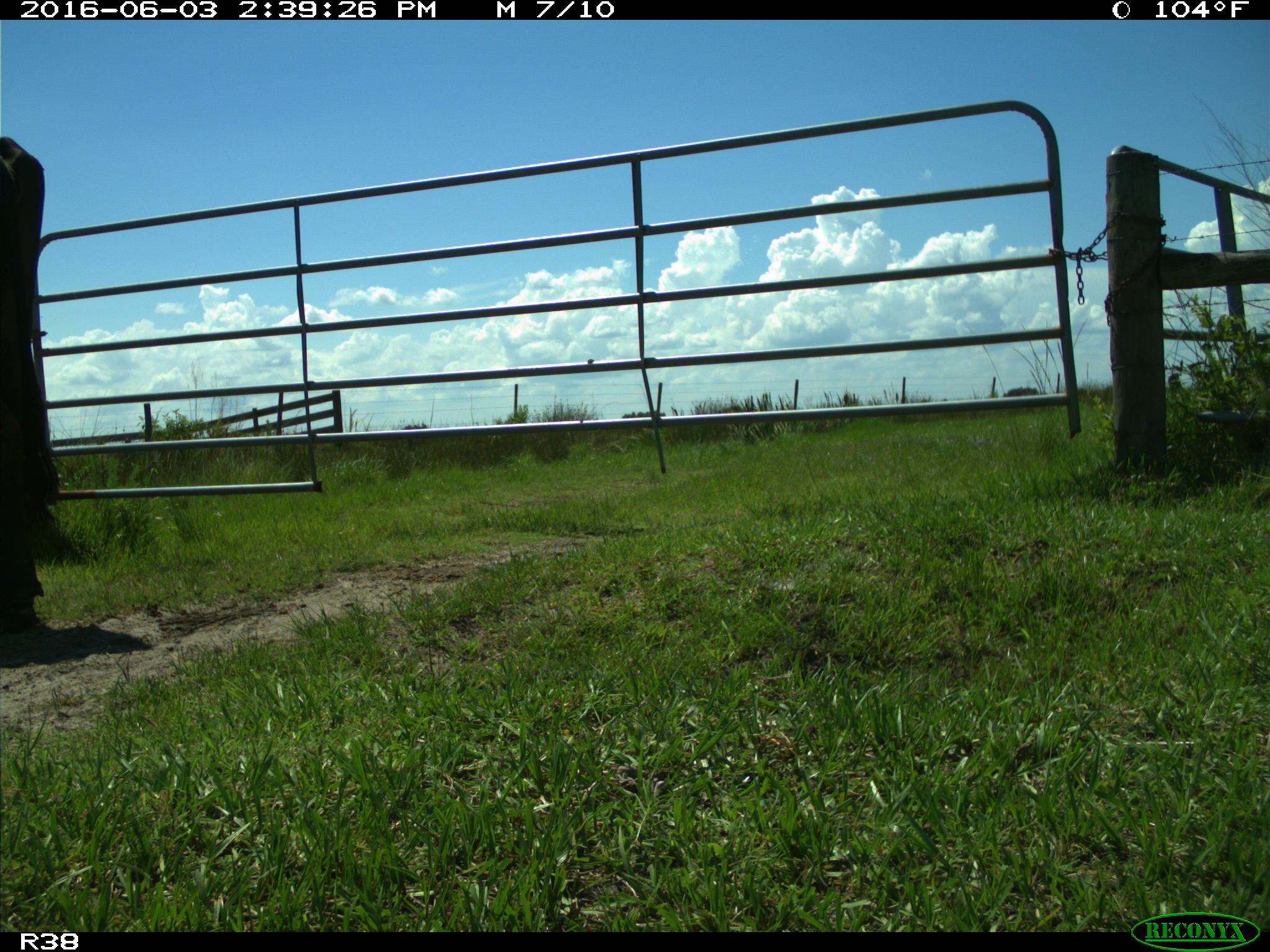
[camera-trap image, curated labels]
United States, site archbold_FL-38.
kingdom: Animalia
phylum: Chordata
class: Mammalia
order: Artiodactyla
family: Bovidae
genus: Bos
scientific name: Bos taurus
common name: domestic cow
Bos taurus (domestic cow).